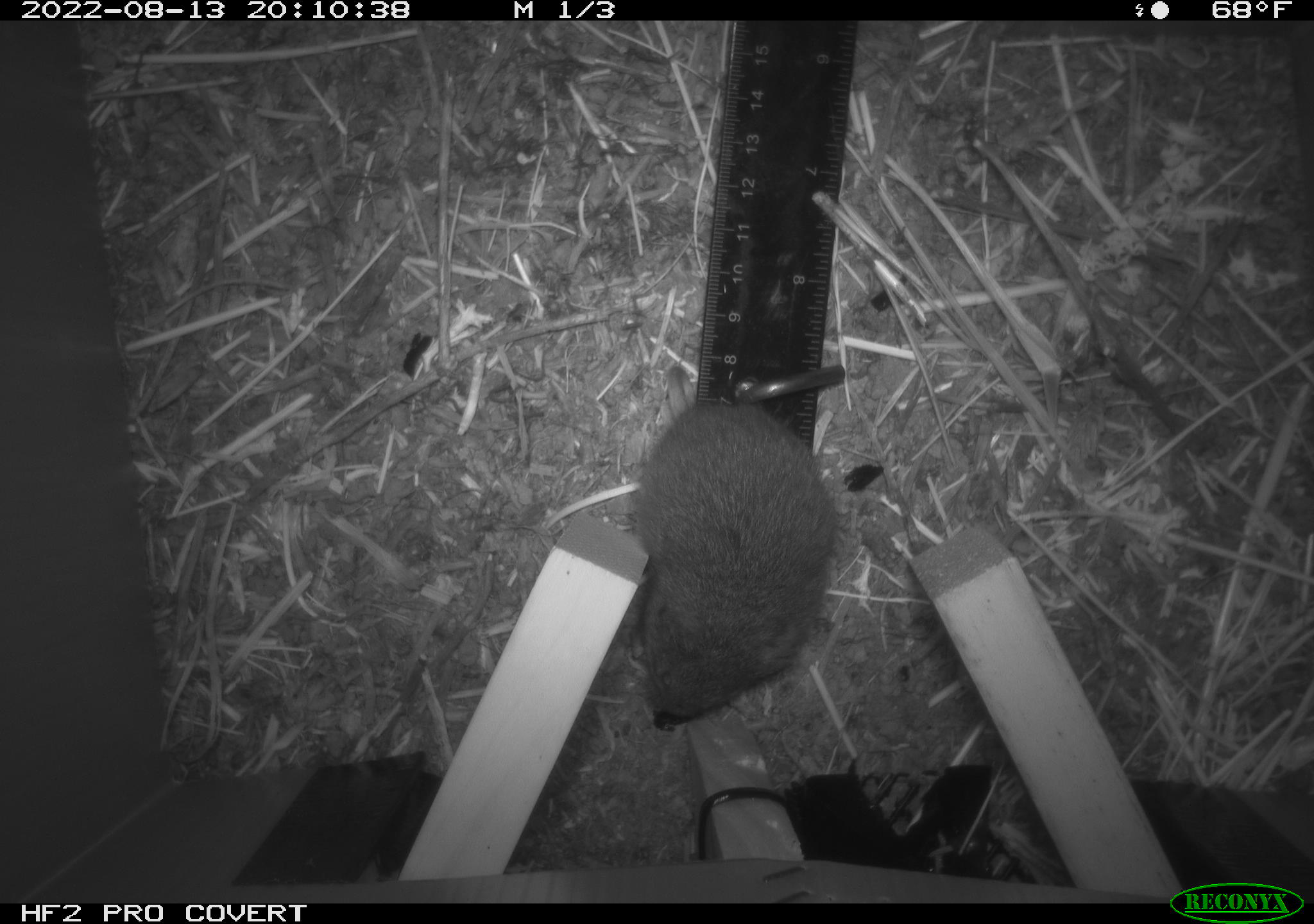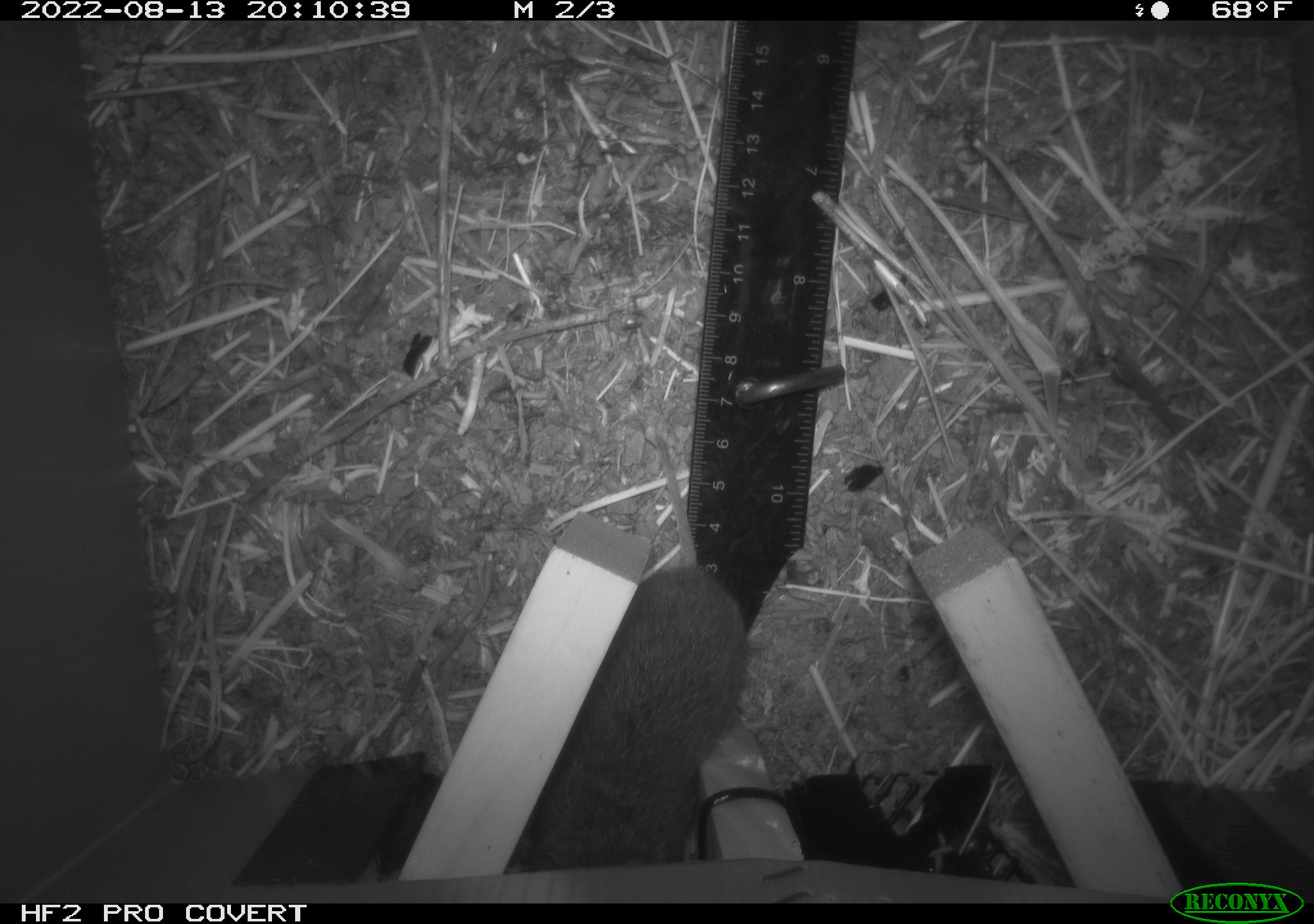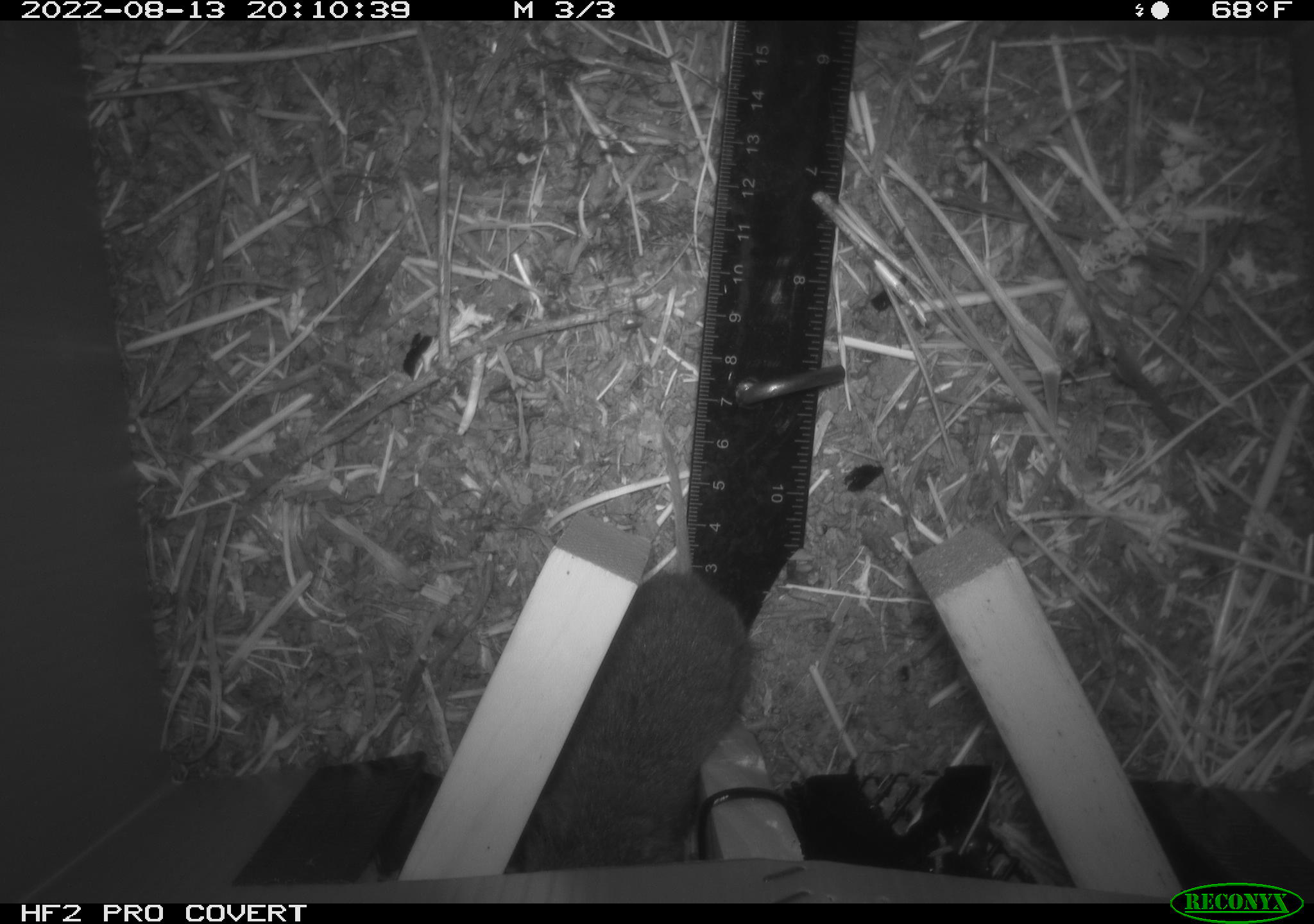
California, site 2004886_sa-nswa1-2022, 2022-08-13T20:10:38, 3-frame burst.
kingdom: Animalia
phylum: Chordata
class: Mammalia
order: Rodentia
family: Cricetidae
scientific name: Cricetidae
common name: hamsters, voles, lemmings, and allies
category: cricetidae family